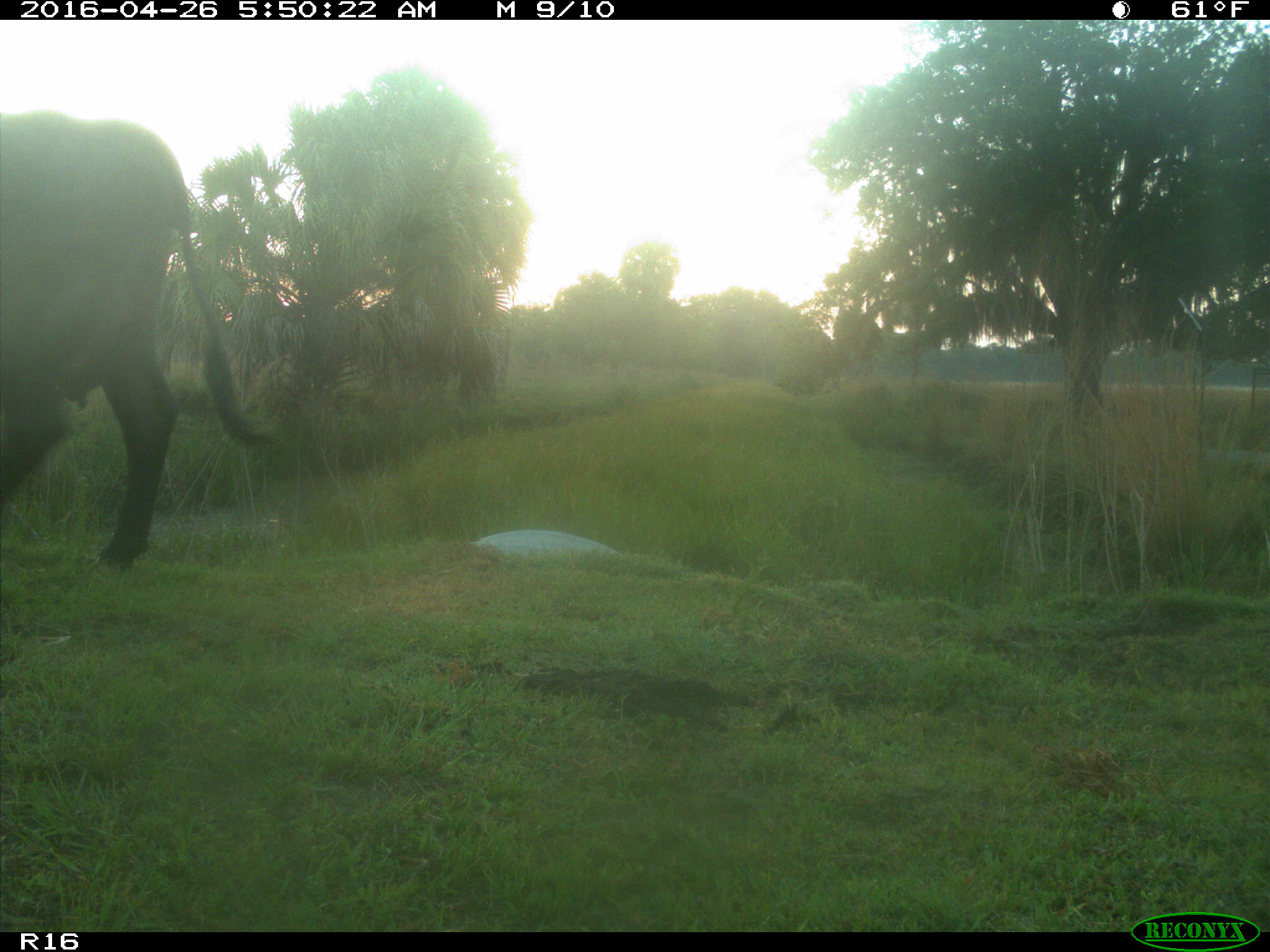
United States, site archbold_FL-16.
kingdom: Animalia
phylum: Chordata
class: Mammalia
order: Artiodactyla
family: Bovidae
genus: Bos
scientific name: Bos taurus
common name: domestic cow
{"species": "Bos taurus (domestic cow)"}